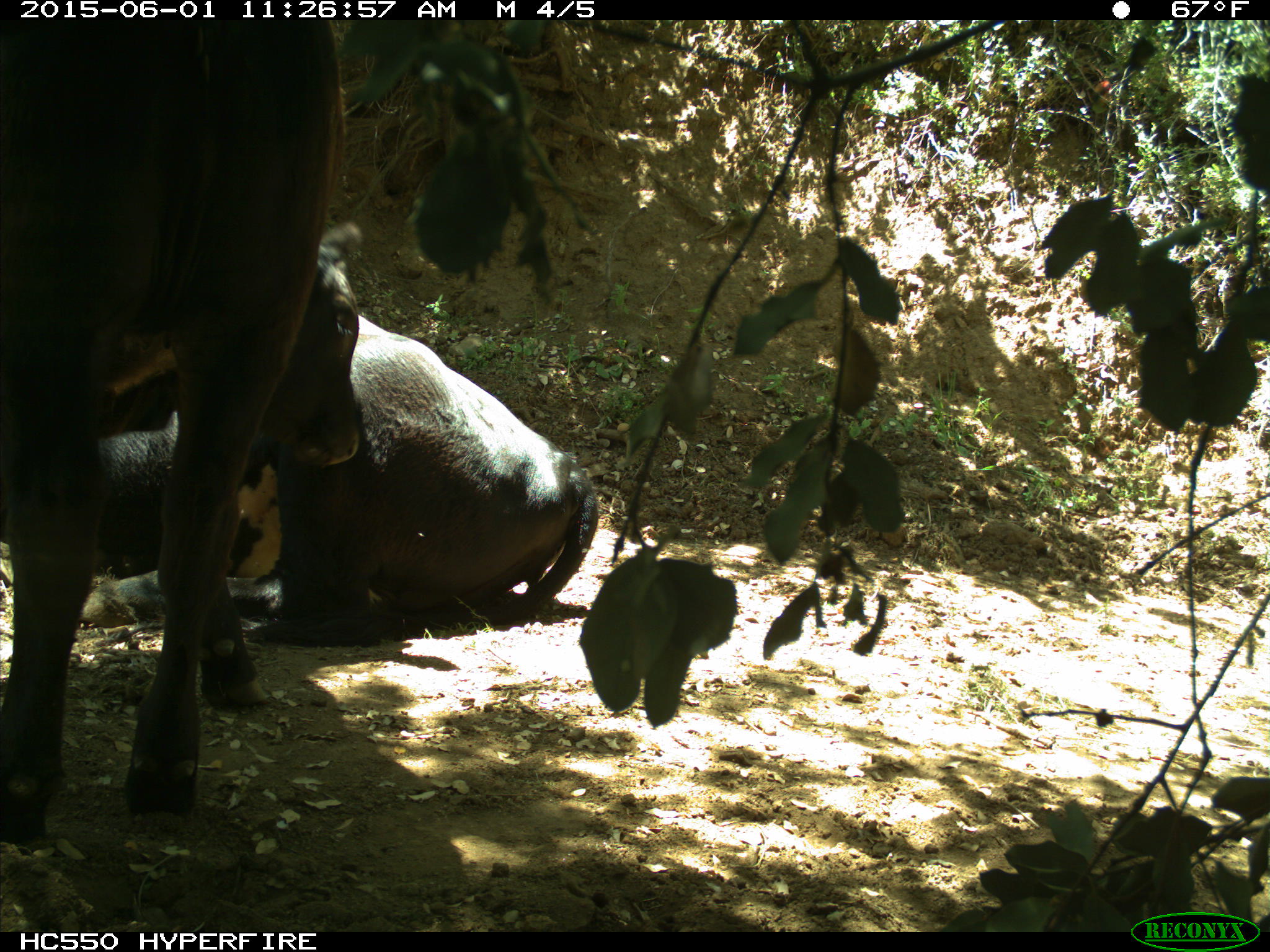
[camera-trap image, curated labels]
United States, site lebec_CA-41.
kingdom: Animalia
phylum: Chordata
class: Mammalia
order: Artiodactyla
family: Bovidae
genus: Bos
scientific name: Bos taurus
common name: domestic cow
Bos taurus (domestic cow).